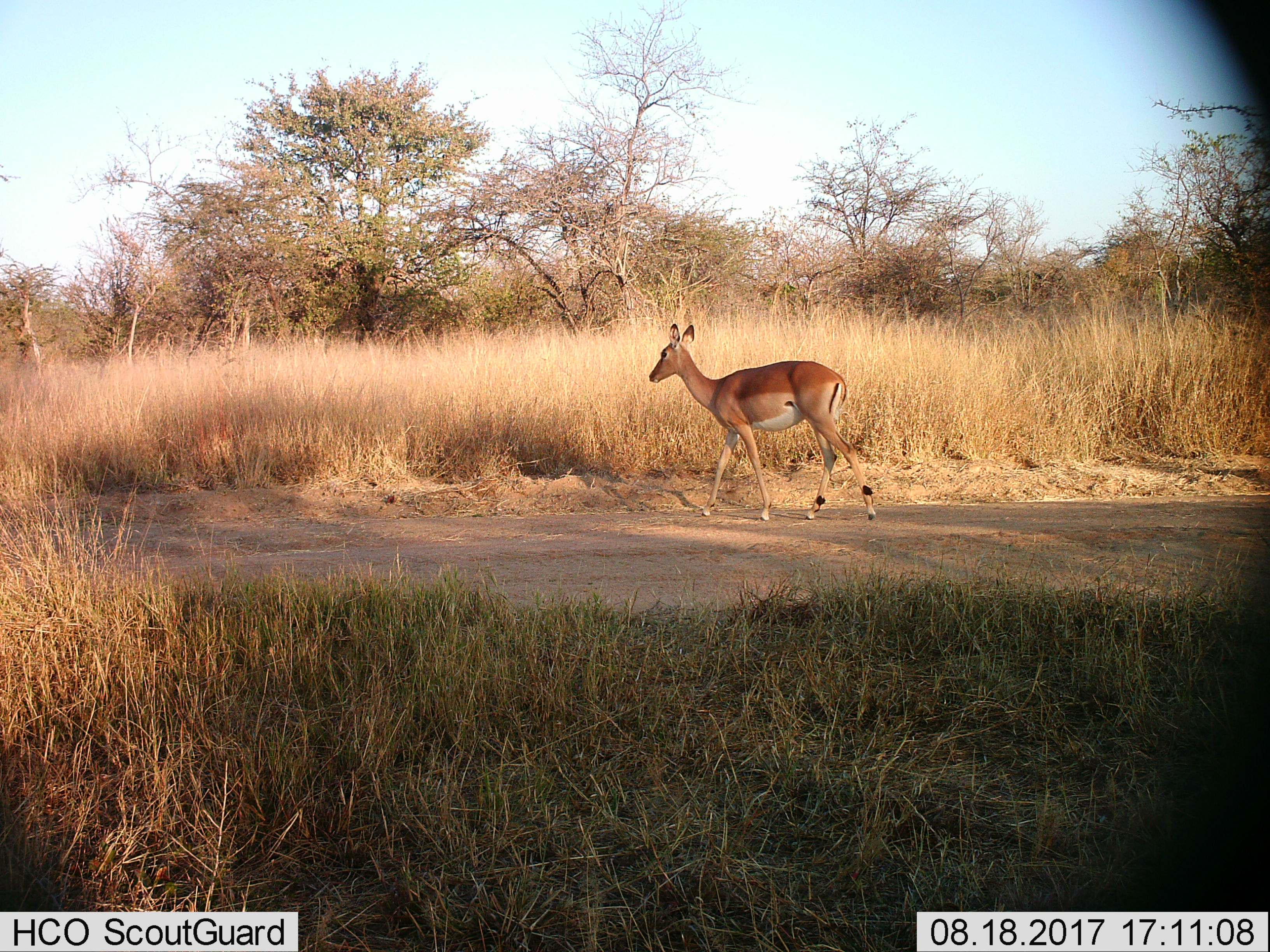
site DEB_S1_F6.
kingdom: Animalia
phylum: Chordata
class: Mammalia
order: Artiodactyla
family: Bovidae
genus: Aepyceros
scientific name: Aepyceros melampus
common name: impala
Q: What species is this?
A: Impala (Aepyceros melampus).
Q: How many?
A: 1.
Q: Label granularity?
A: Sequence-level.